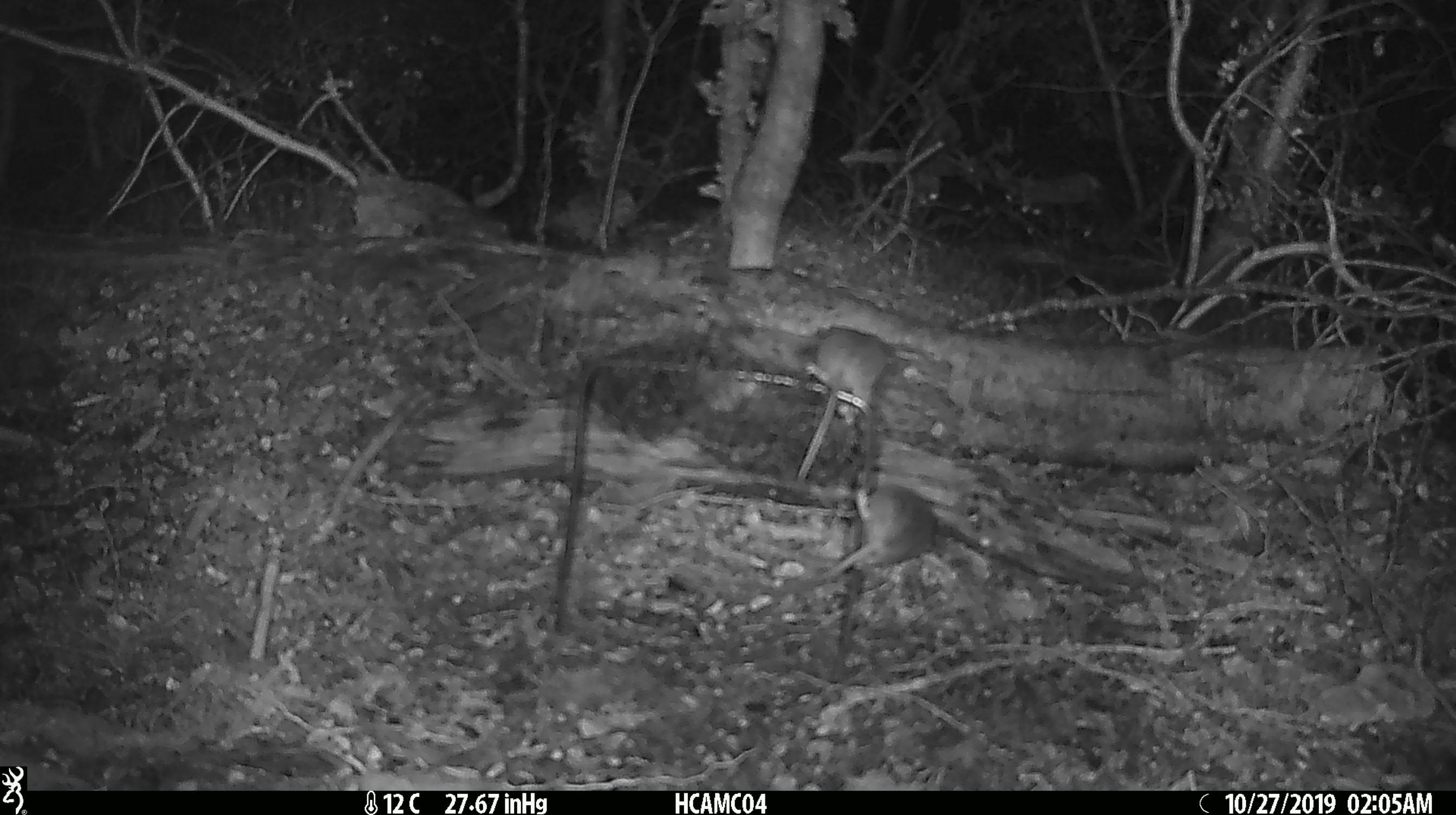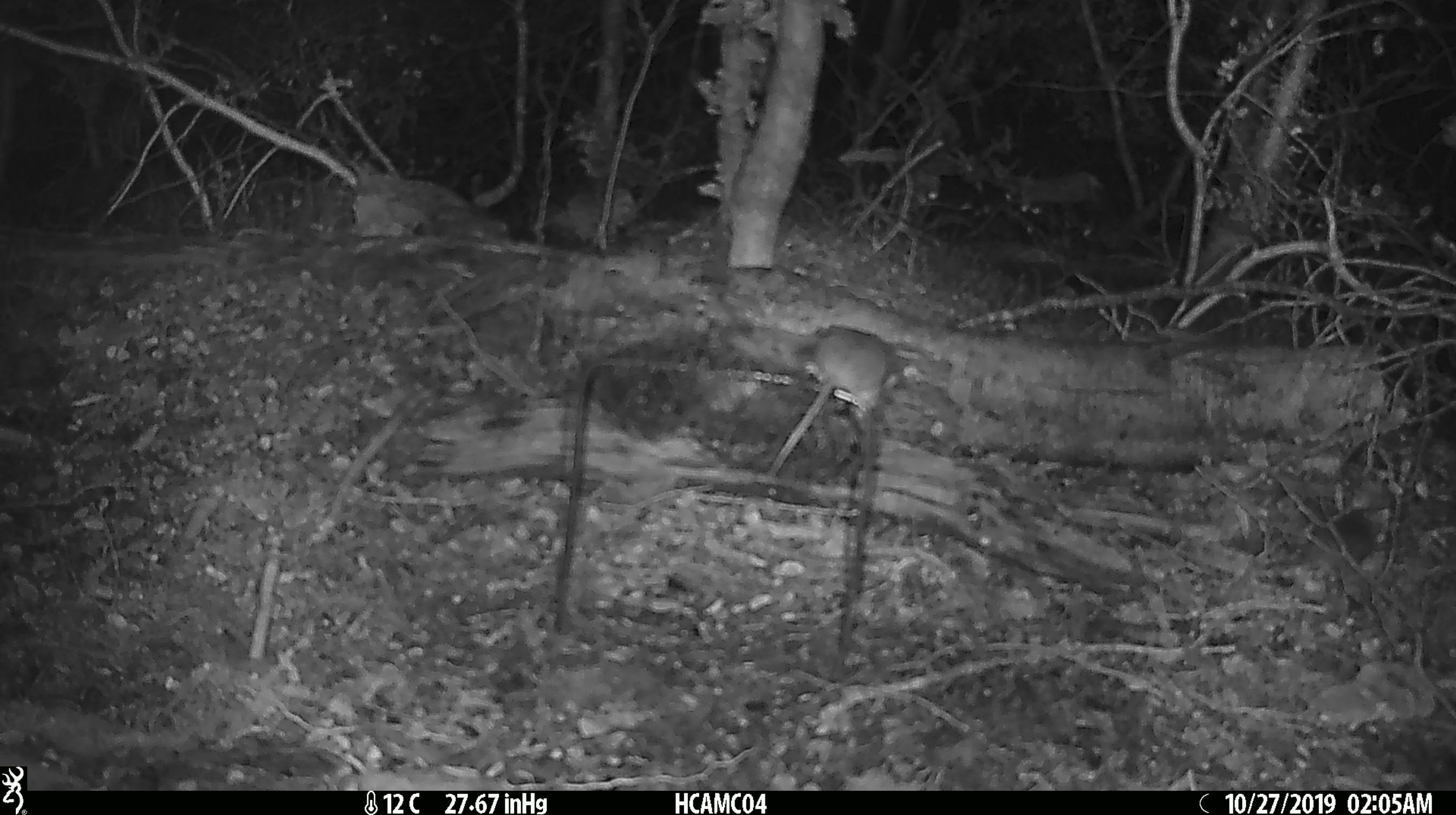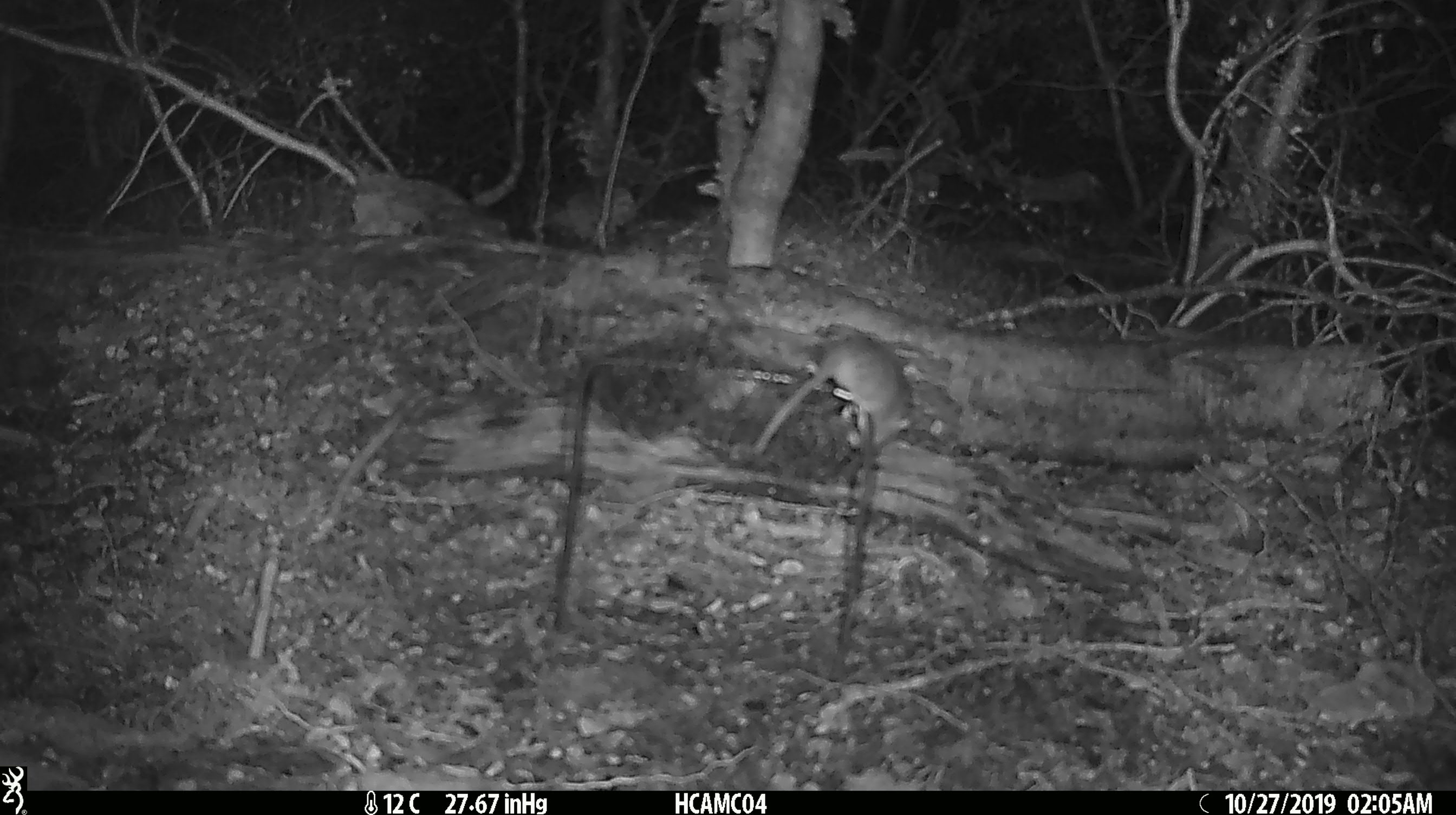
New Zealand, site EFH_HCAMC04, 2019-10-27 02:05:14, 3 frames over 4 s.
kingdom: Animalia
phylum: Chordata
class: Mammalia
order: Rodentia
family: Muridae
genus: Mus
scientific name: Mus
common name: mouse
Mouse (Mus).